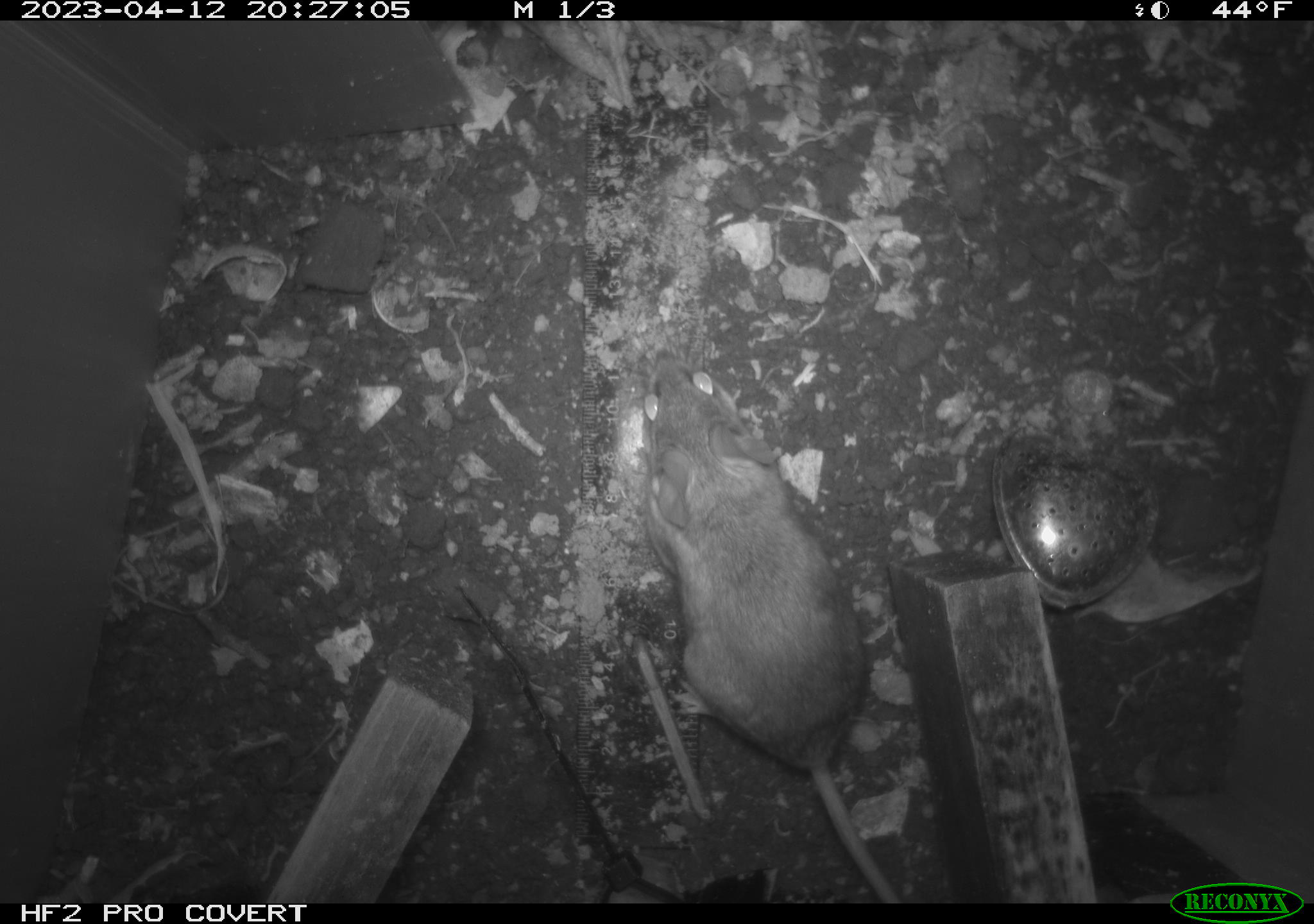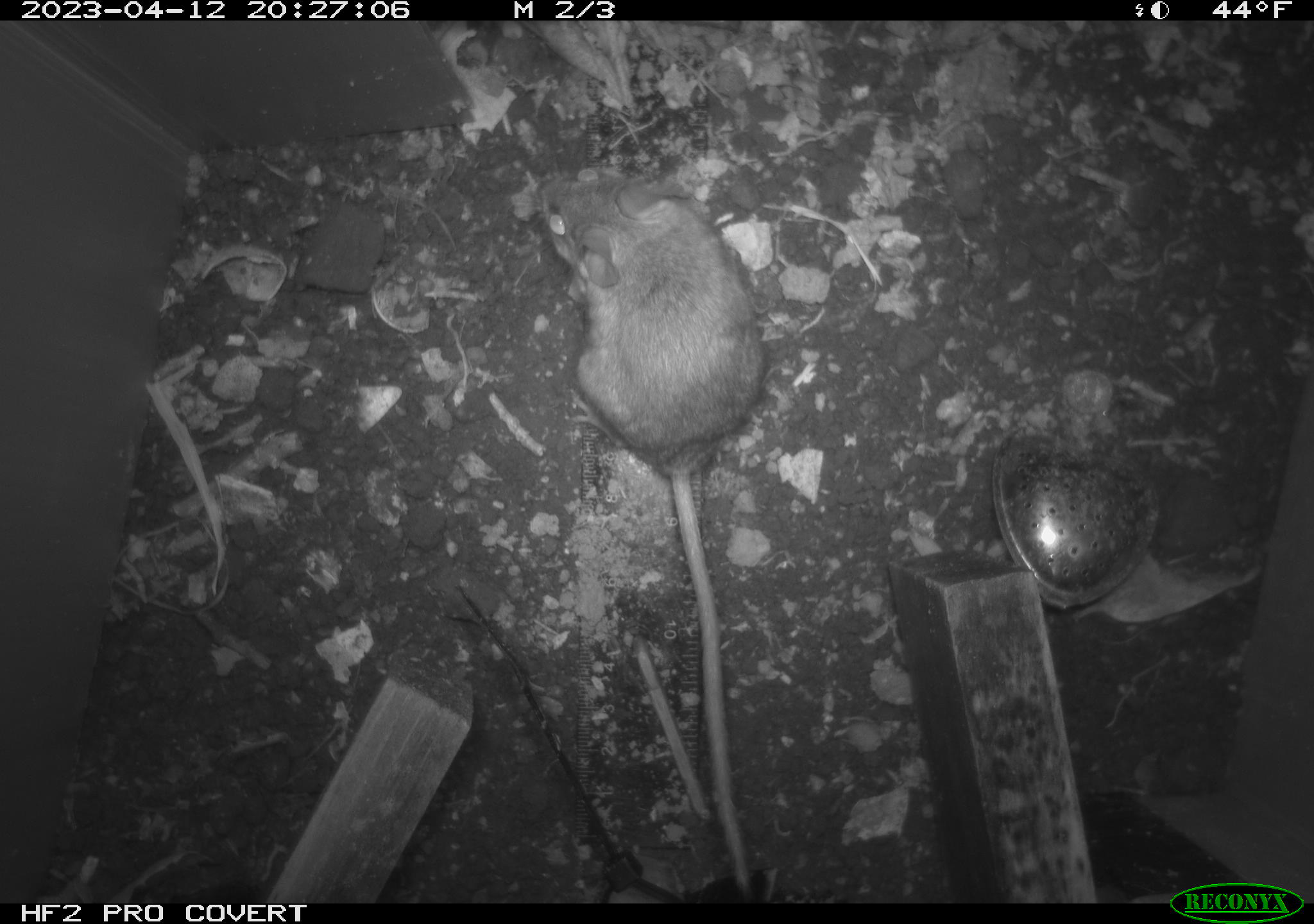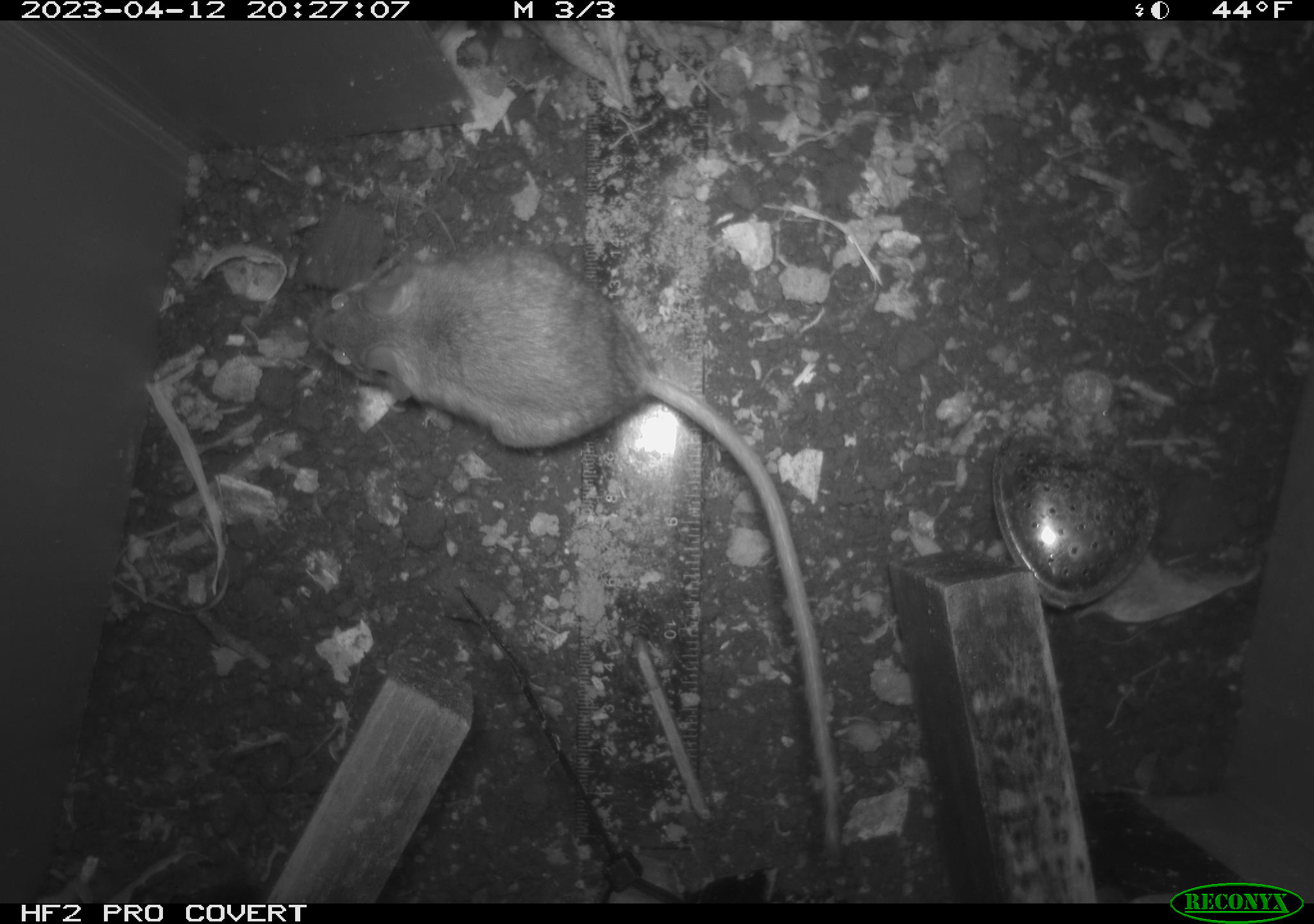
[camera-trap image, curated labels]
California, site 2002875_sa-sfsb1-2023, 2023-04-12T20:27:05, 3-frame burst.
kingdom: Animalia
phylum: Chordata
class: Mammalia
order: Rodentia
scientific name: Rodentia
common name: mouse species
Mouse species (Rodentia).